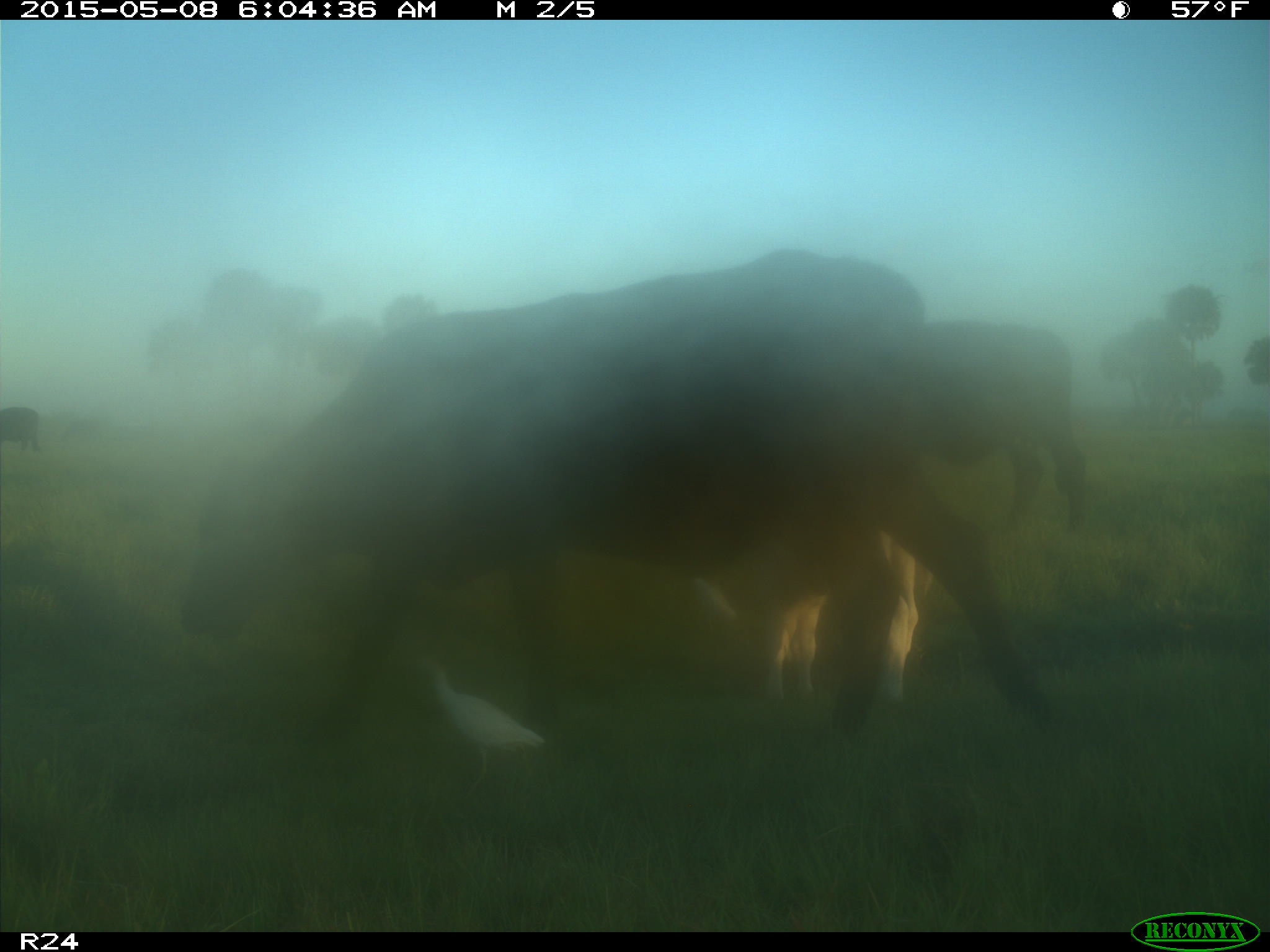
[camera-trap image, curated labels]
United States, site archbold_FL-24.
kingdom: Animalia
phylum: Chordata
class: Mammalia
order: Artiodactyla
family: Bovidae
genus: Bos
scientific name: Bos taurus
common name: domestic cow